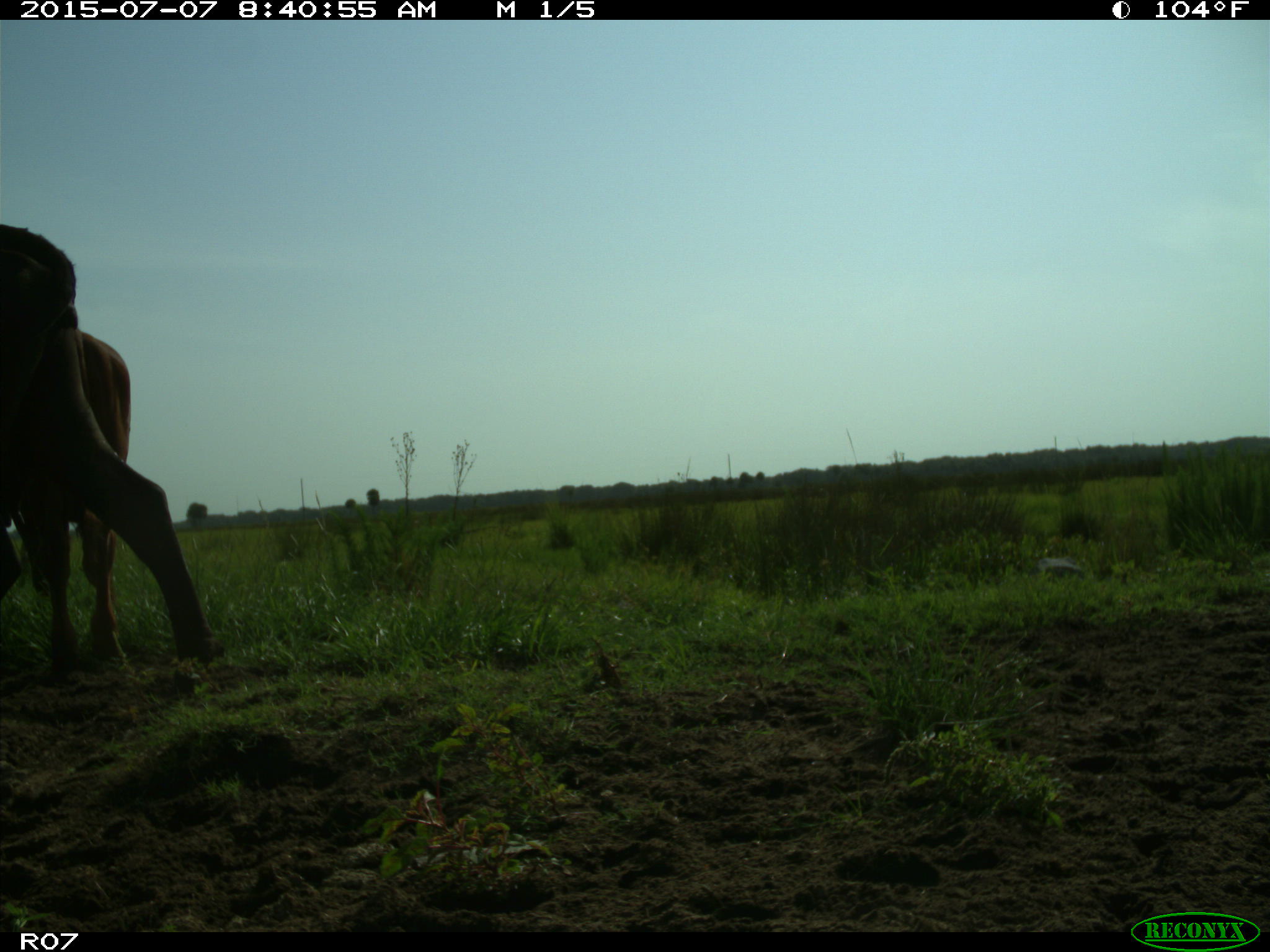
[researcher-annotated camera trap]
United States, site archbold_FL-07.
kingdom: Animalia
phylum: Chordata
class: Mammalia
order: Artiodactyla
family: Bovidae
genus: Bos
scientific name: Bos taurus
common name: domestic cow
Bos taurus (domestic cow).